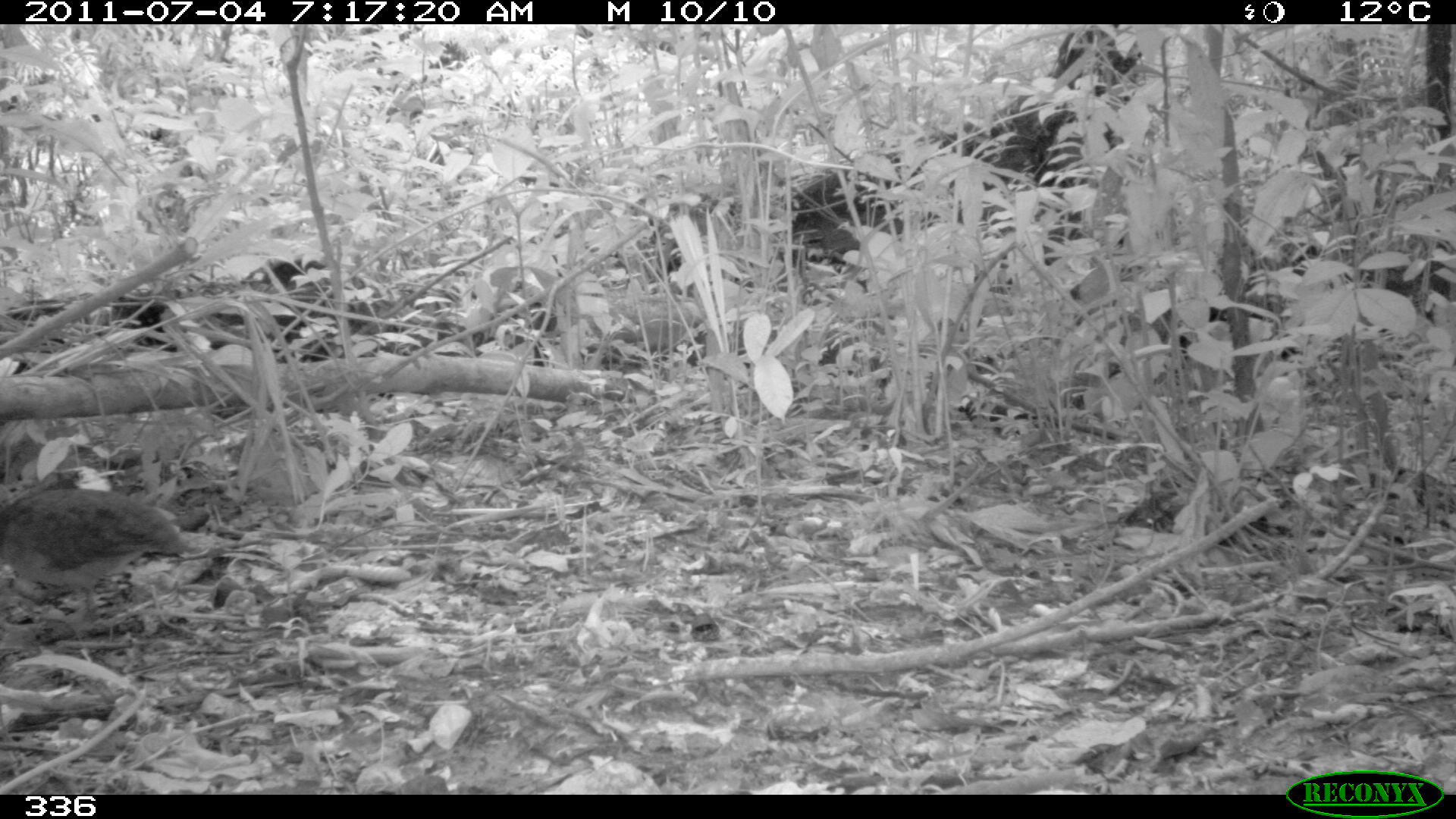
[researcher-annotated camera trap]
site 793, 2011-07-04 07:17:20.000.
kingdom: Animalia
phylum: Chordata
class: Aves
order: Galliformes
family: Phasianidae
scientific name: Phasianidae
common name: quails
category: quail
Quail (quails) (Phasianidae).